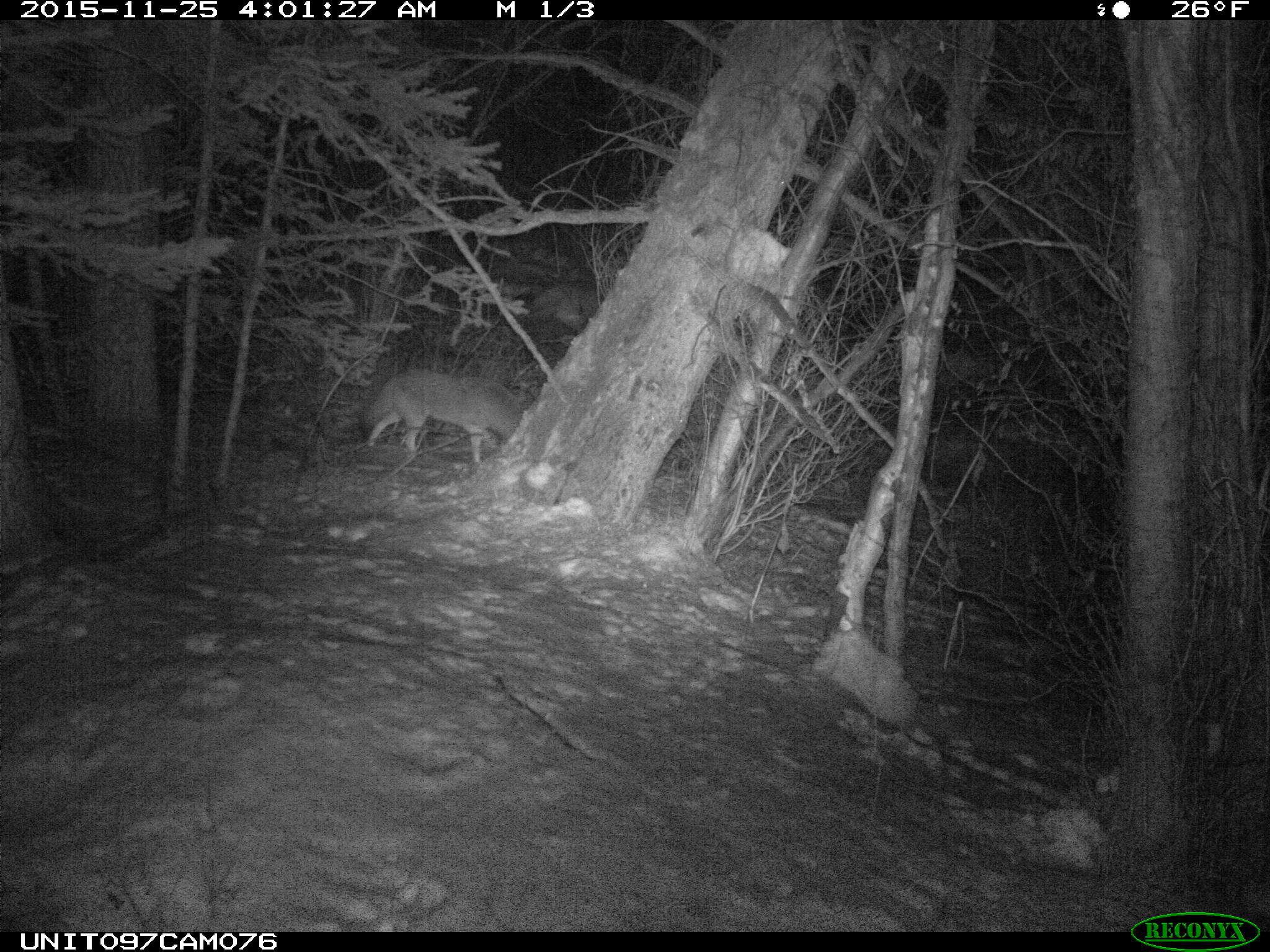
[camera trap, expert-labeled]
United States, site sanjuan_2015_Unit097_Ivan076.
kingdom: Animalia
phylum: Chordata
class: Mammalia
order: Carnivora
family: Canidae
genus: Canis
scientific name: Canis latrans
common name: coyote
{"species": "Canis latrans (coyote)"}